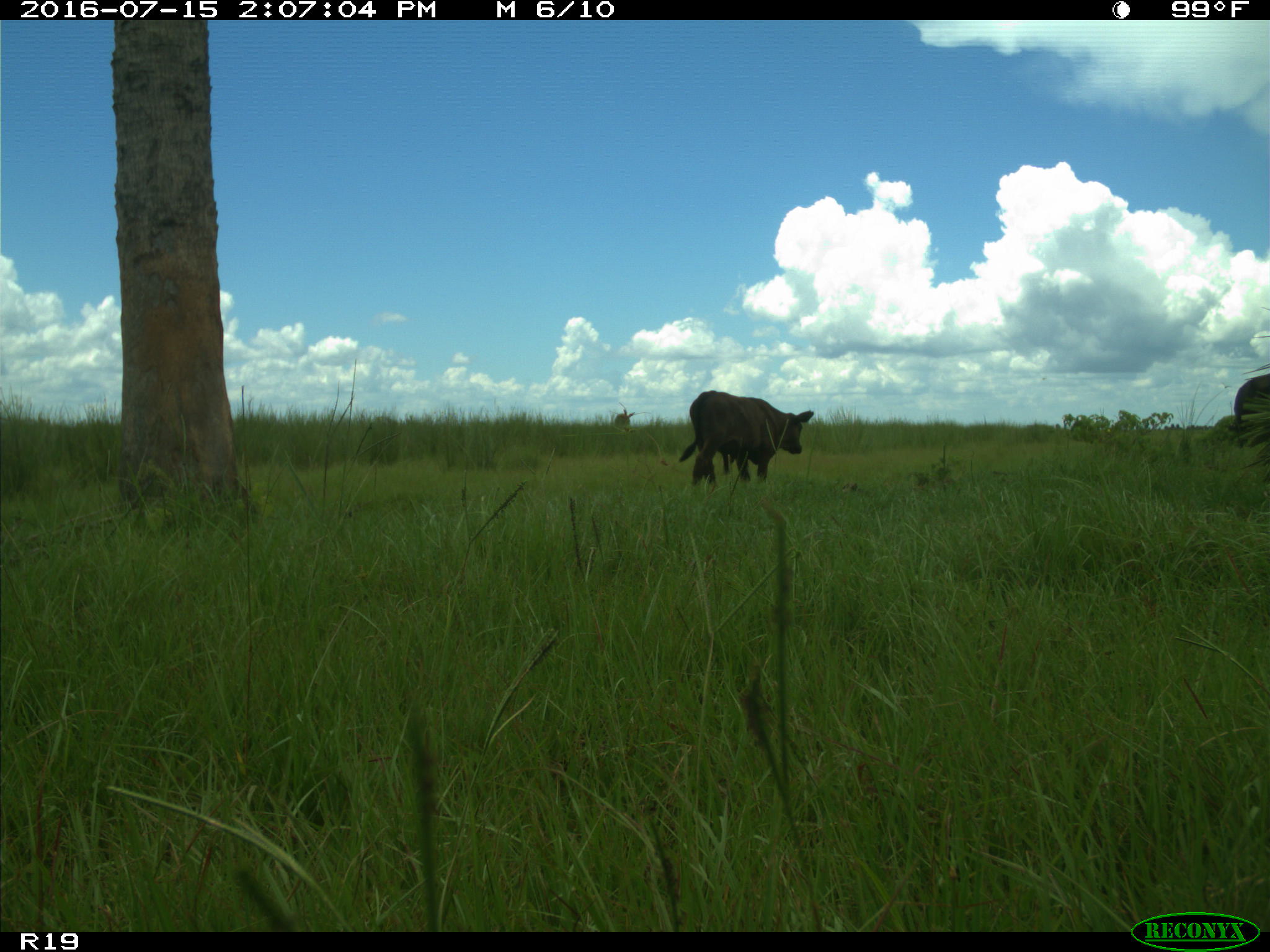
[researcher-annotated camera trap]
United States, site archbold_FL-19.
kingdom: Animalia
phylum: Chordata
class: Mammalia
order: Artiodactyla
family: Bovidae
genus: Bos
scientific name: Bos taurus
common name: domestic cow